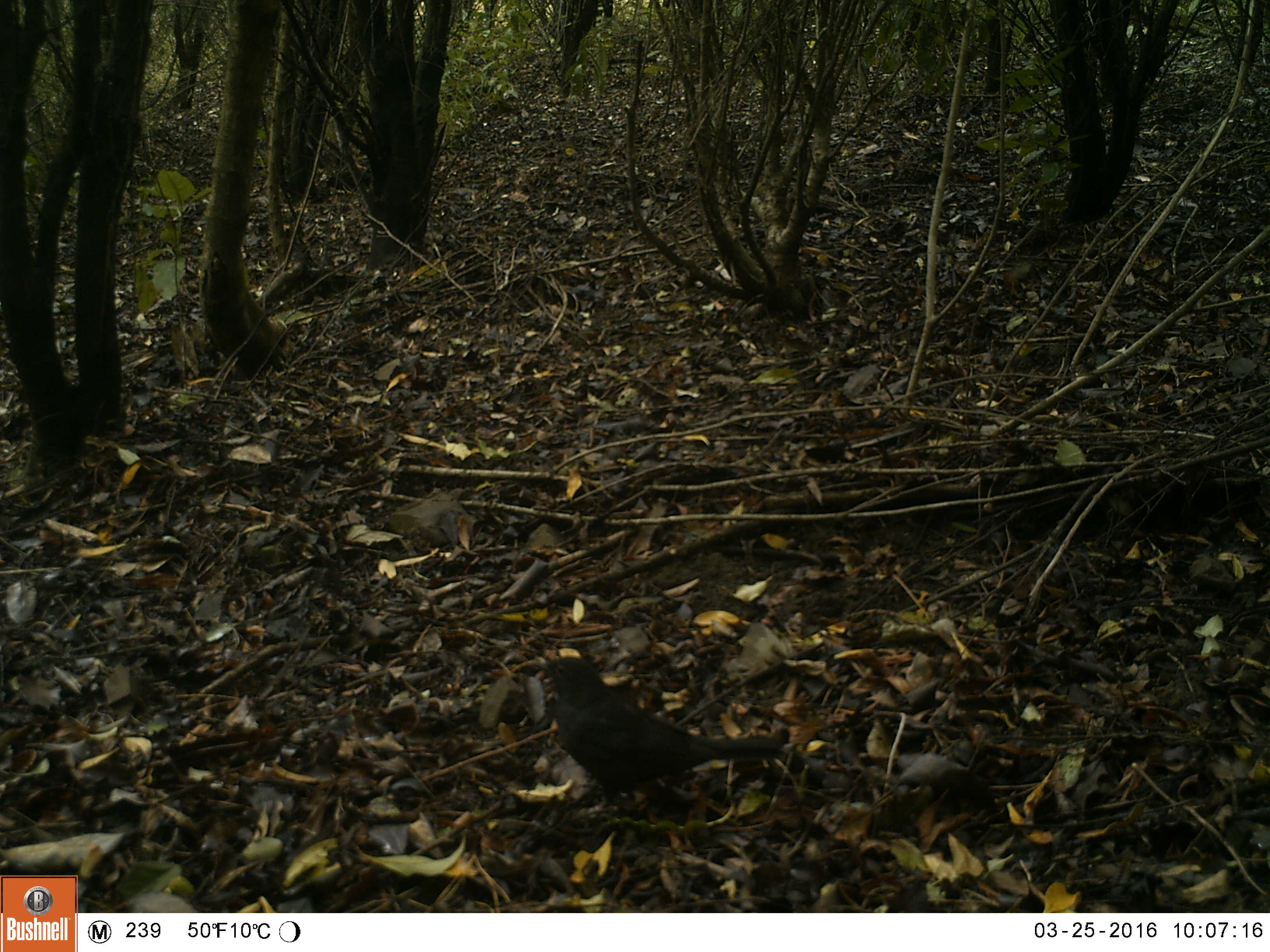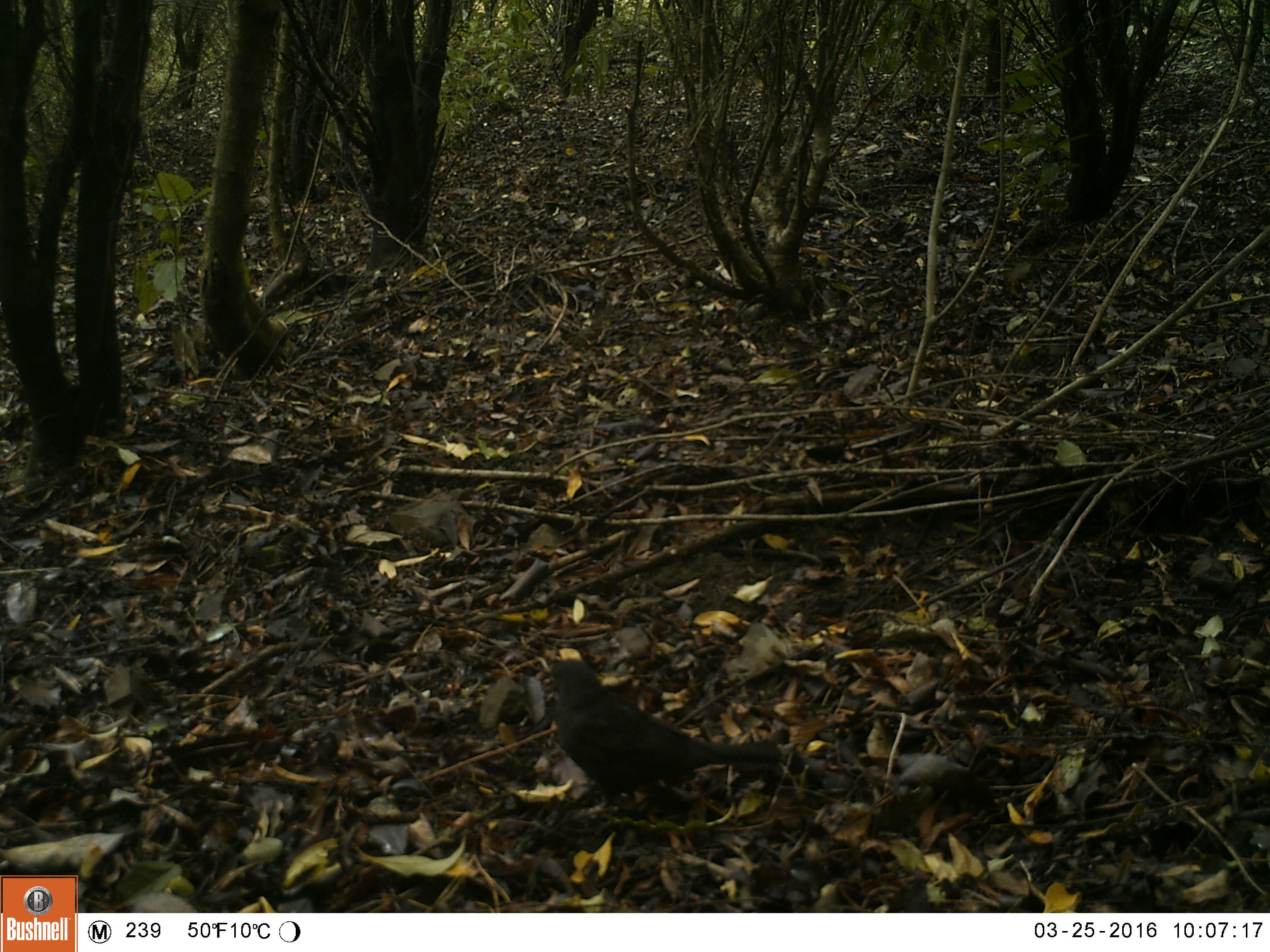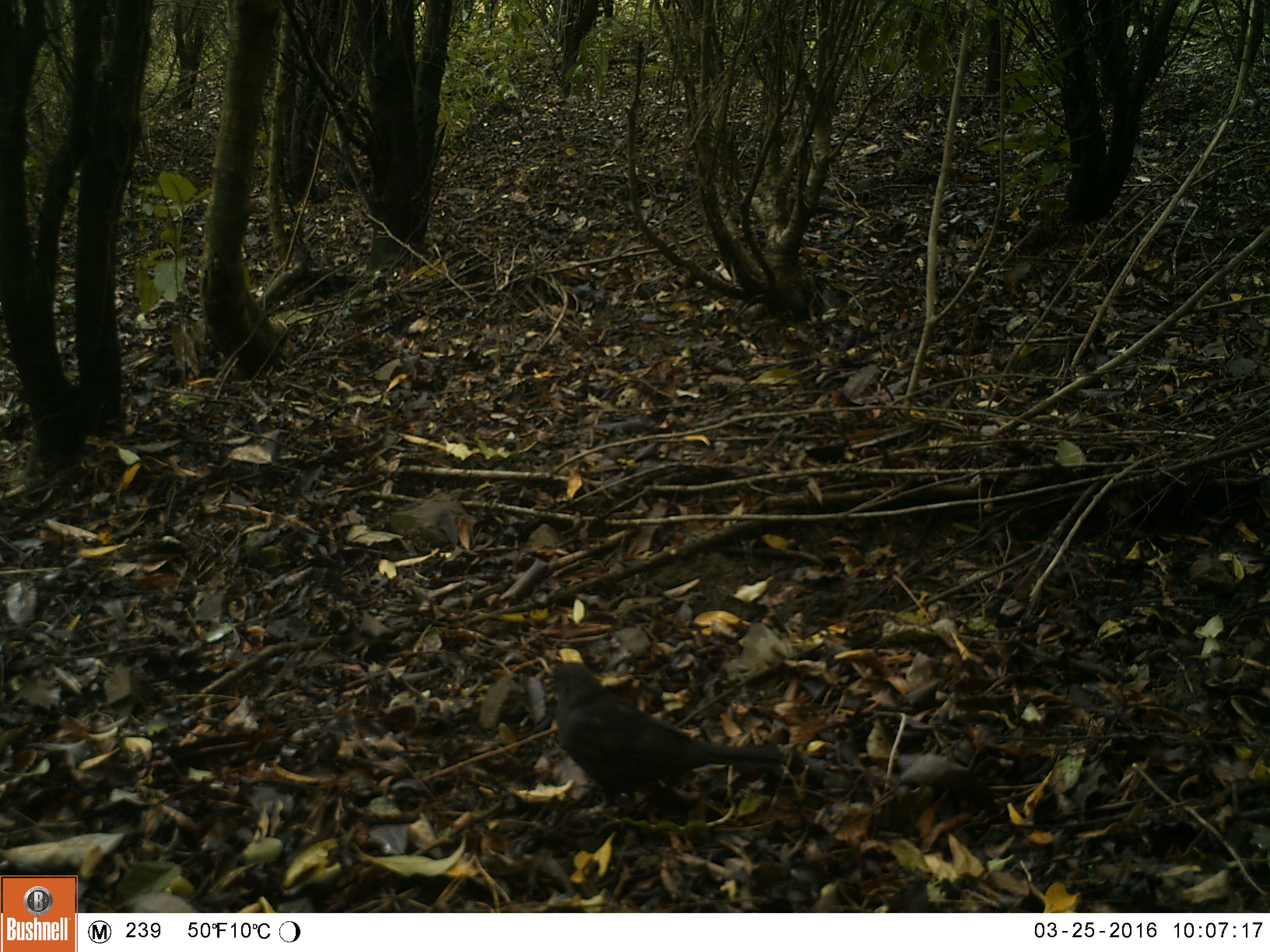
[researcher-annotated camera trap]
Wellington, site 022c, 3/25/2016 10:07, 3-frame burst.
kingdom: Animalia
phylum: Chordata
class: Aves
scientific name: Aves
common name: bird